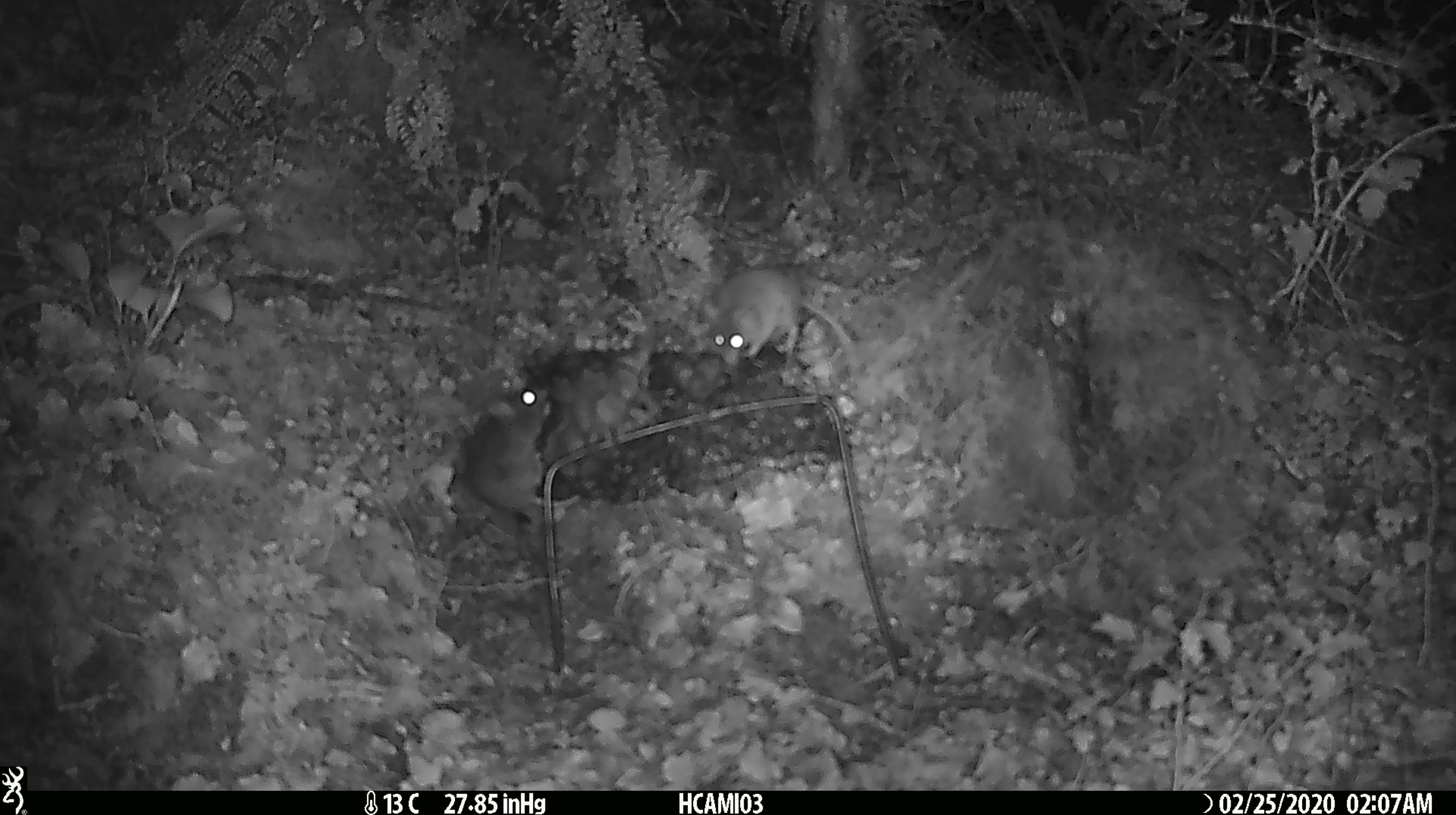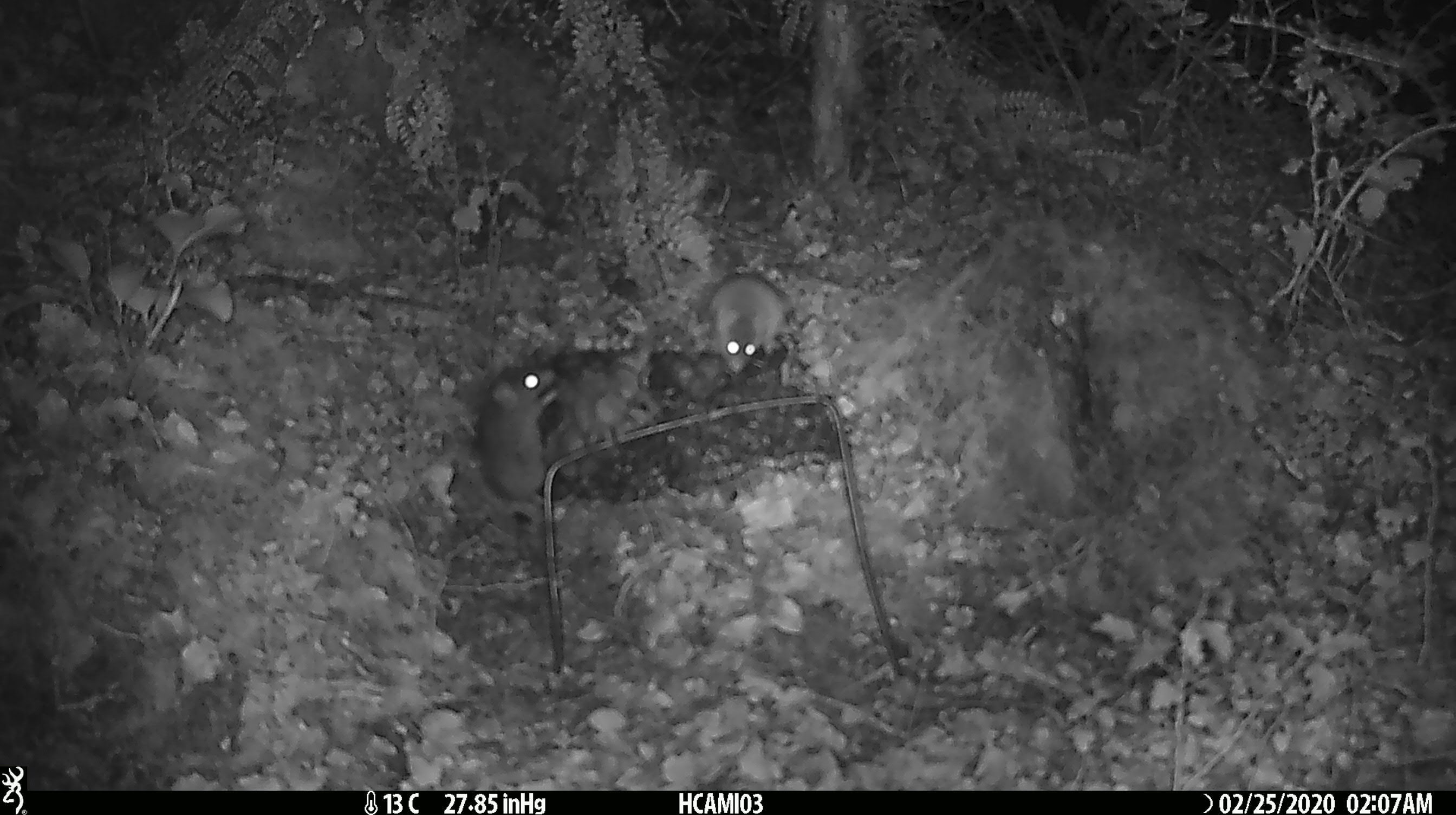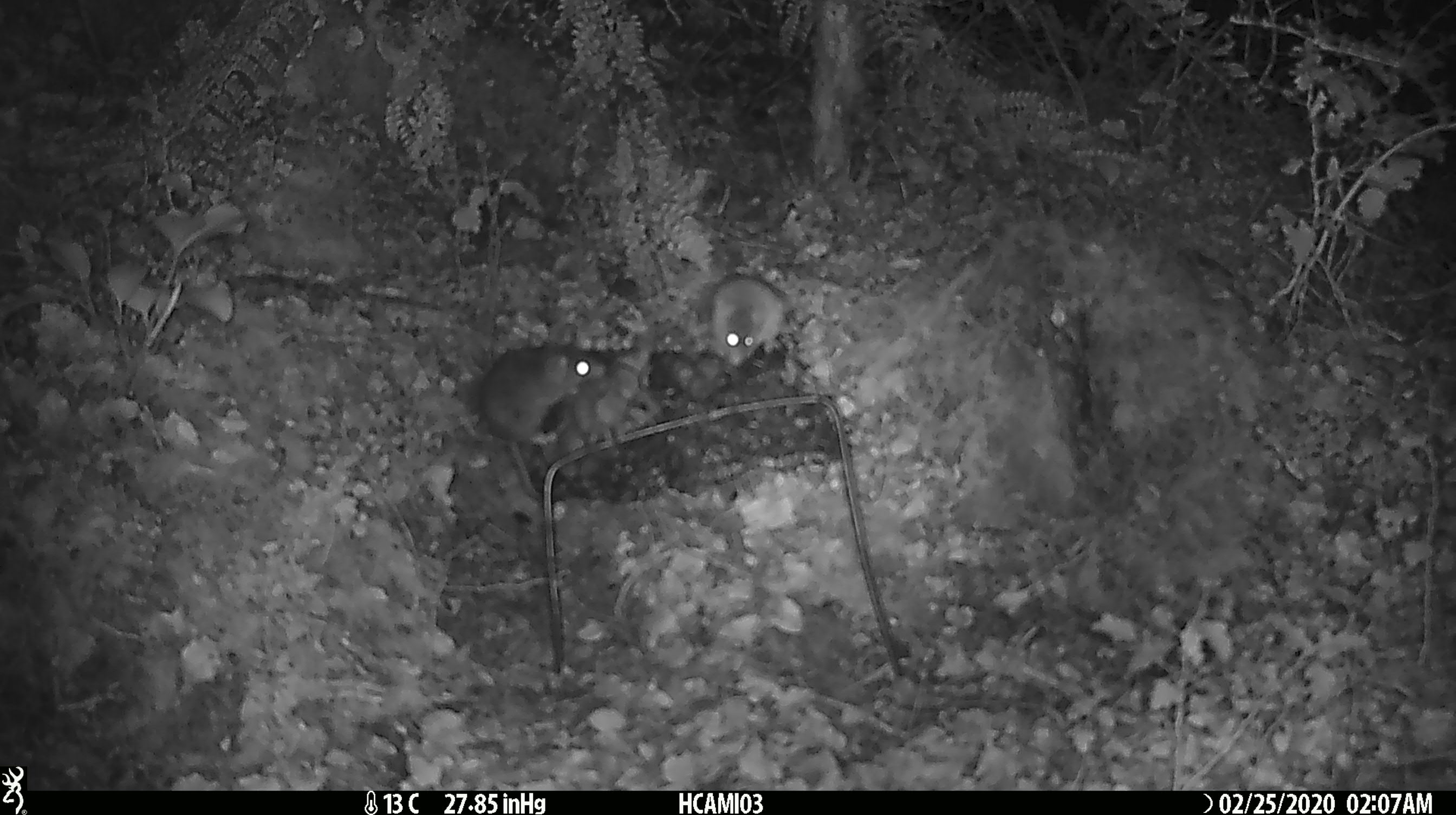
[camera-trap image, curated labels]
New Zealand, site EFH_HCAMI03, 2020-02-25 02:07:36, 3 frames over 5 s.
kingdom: Animalia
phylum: Chordata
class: Mammalia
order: Rodentia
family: Muridae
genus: Mus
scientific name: Mus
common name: mouse